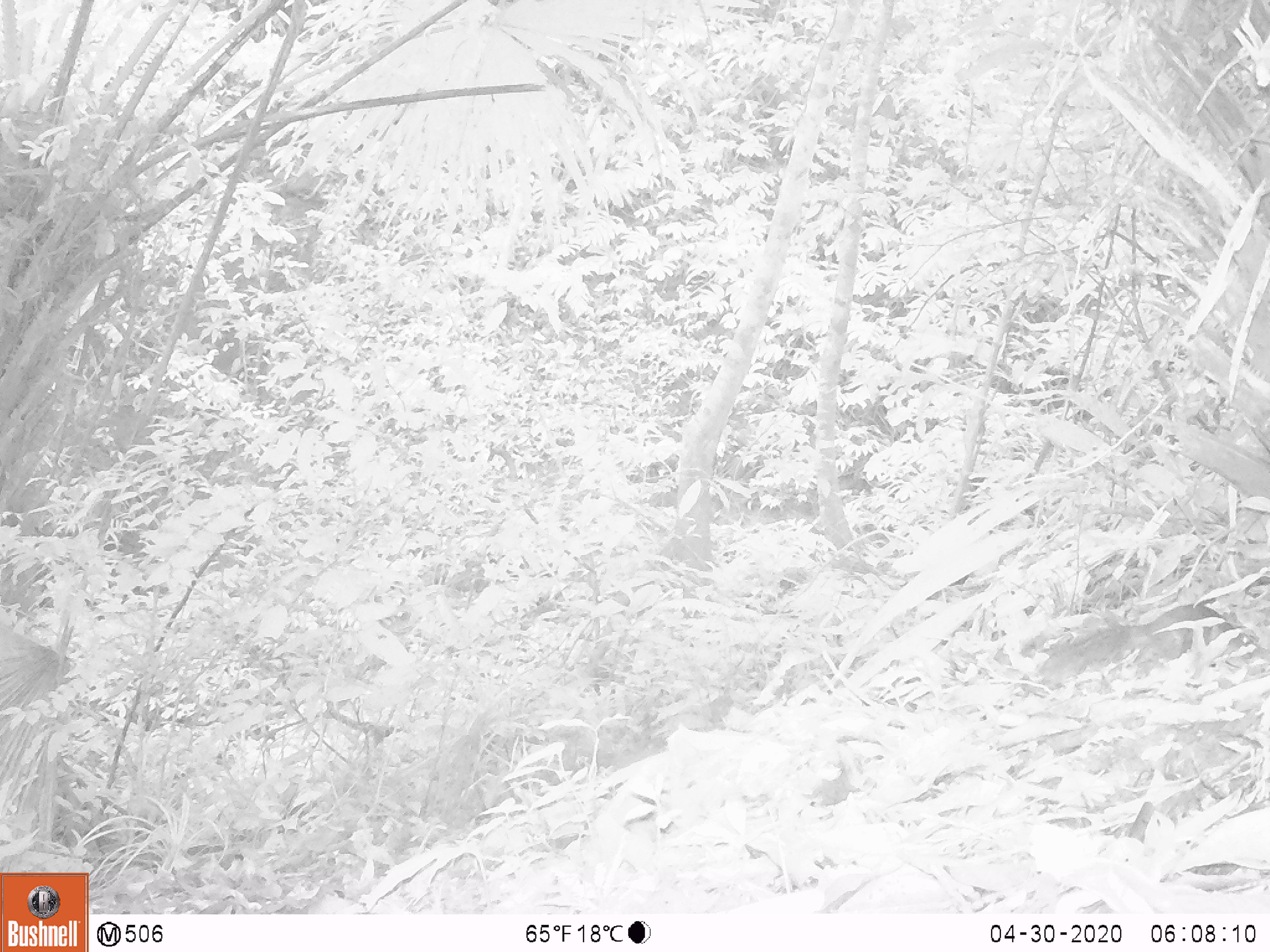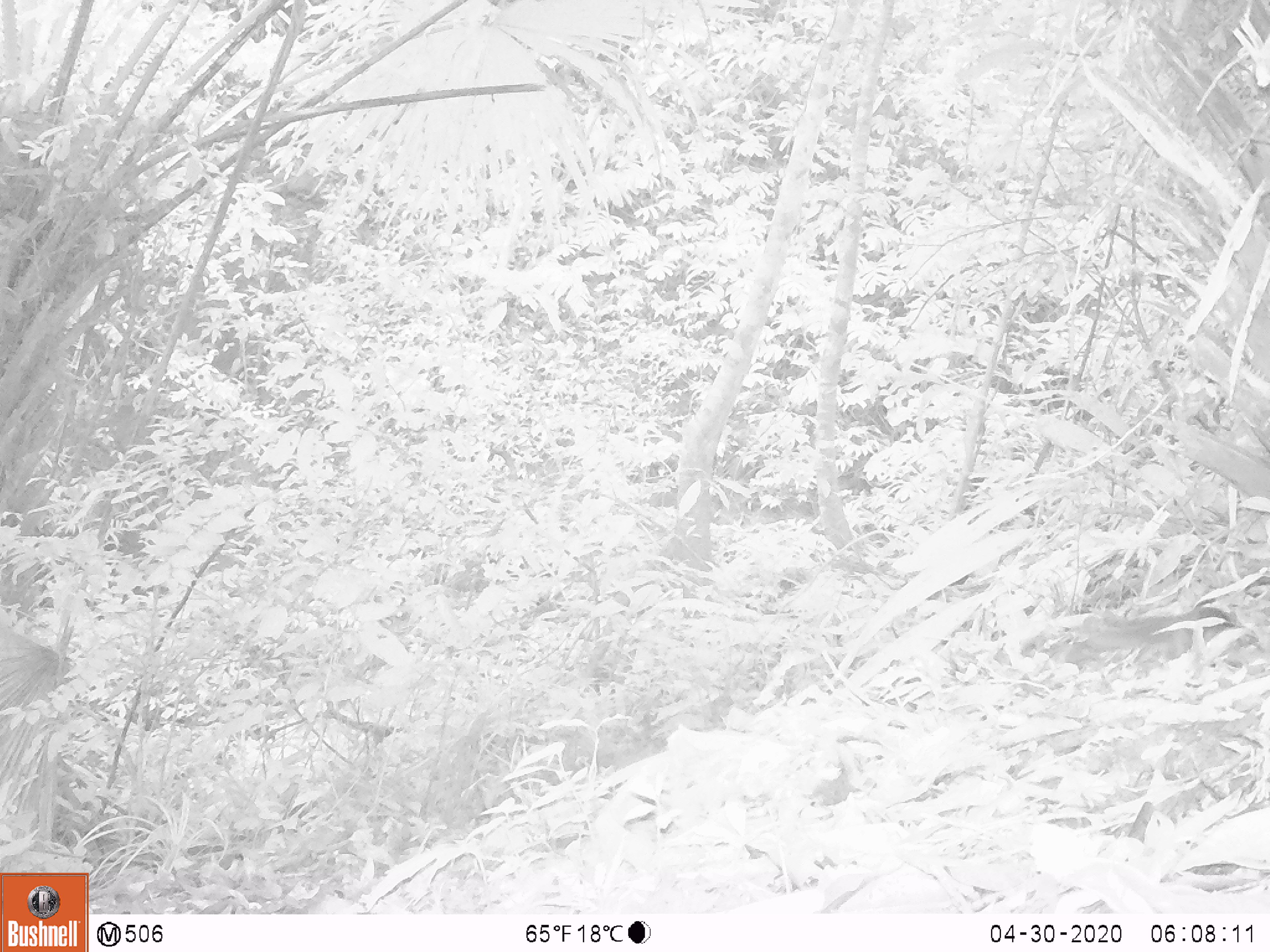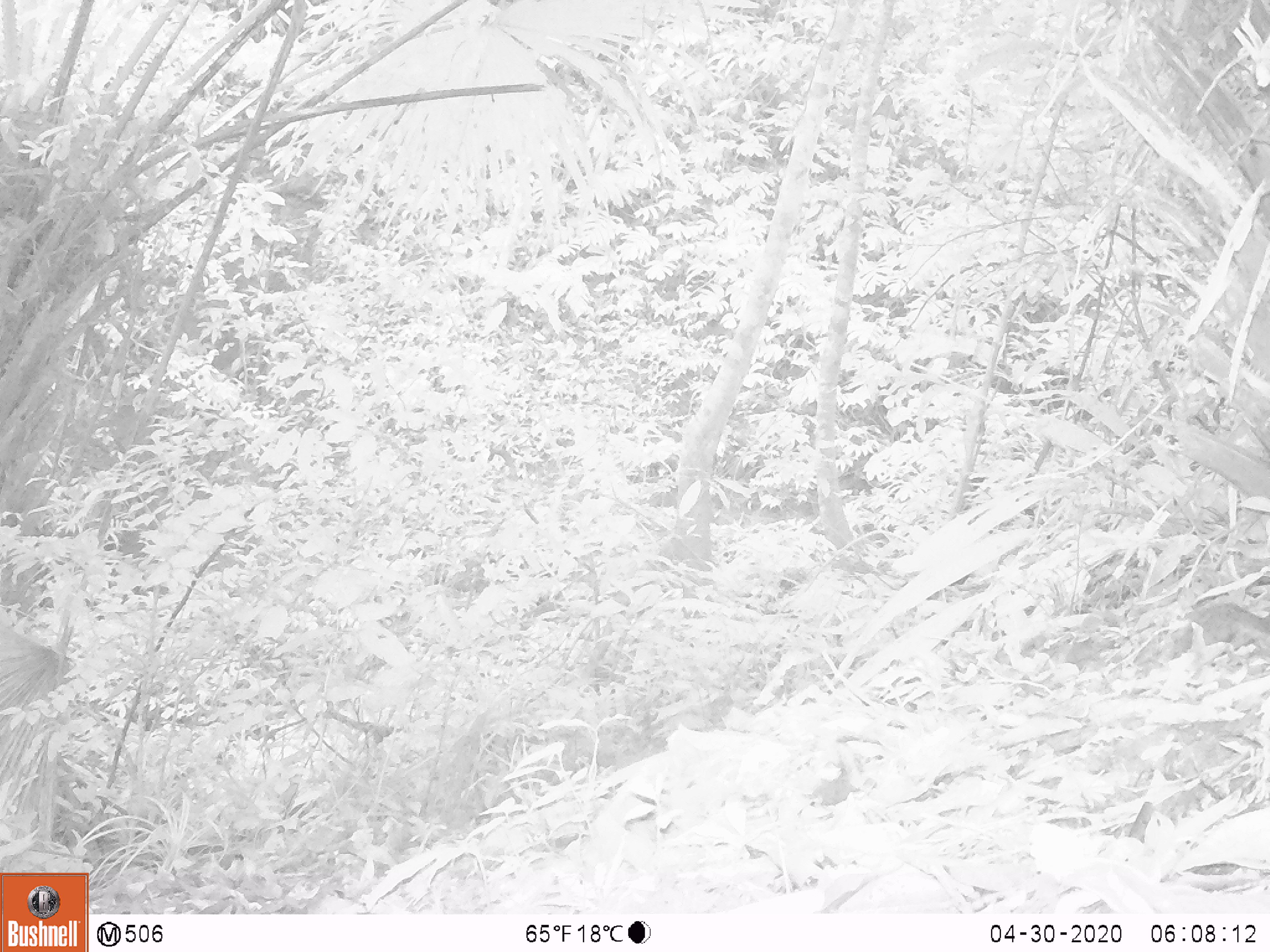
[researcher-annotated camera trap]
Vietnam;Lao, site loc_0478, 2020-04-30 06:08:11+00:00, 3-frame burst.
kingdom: Animalia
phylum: Chordata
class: Mammalia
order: Rodentia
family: Sciuridae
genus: Dremomys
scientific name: Dremomys rufigenis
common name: red-cheeked squirrel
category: red cheeked squirrel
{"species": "red cheeked squirrel (red-cheeked squirrel) (Dremomys rufigenis)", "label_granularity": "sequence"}